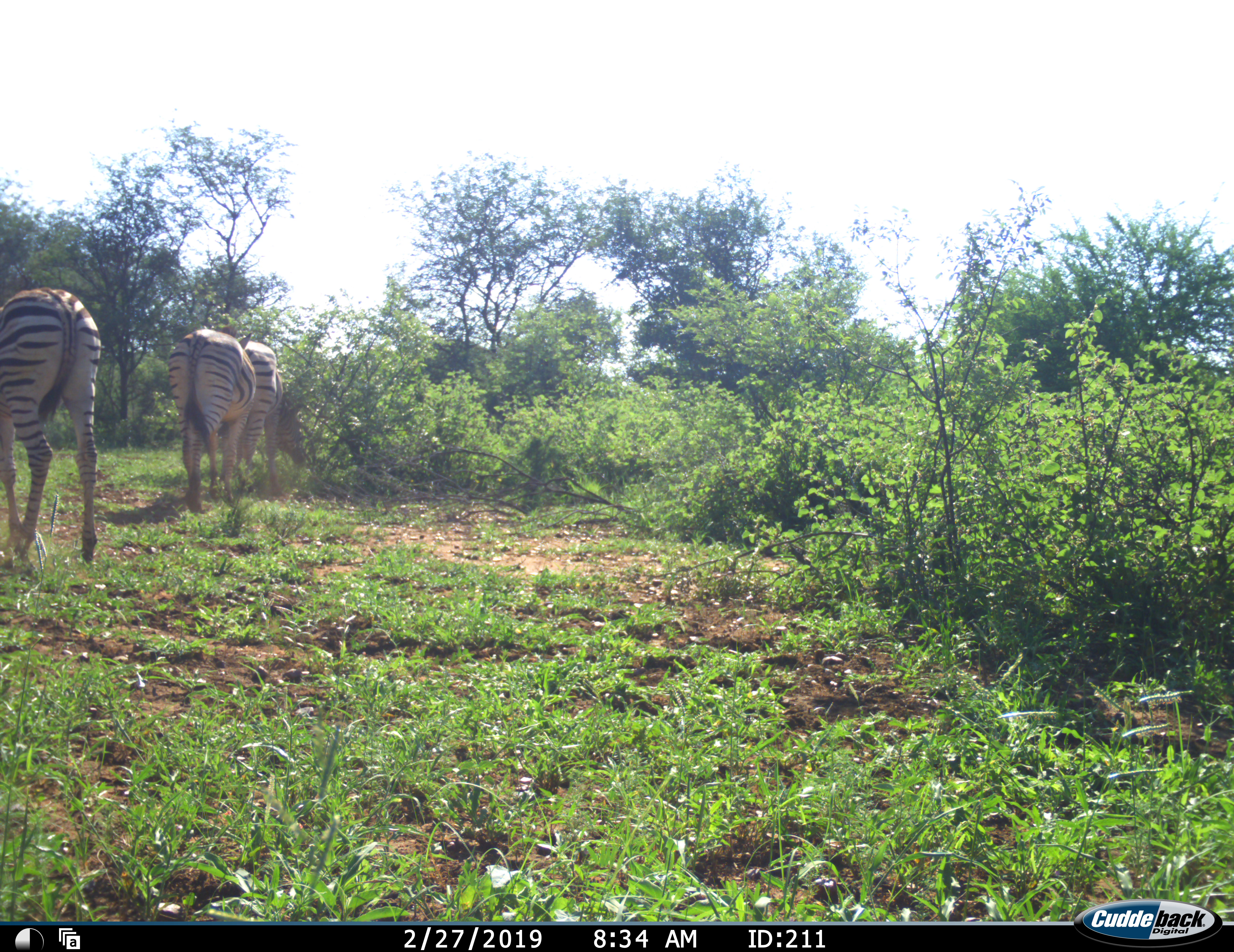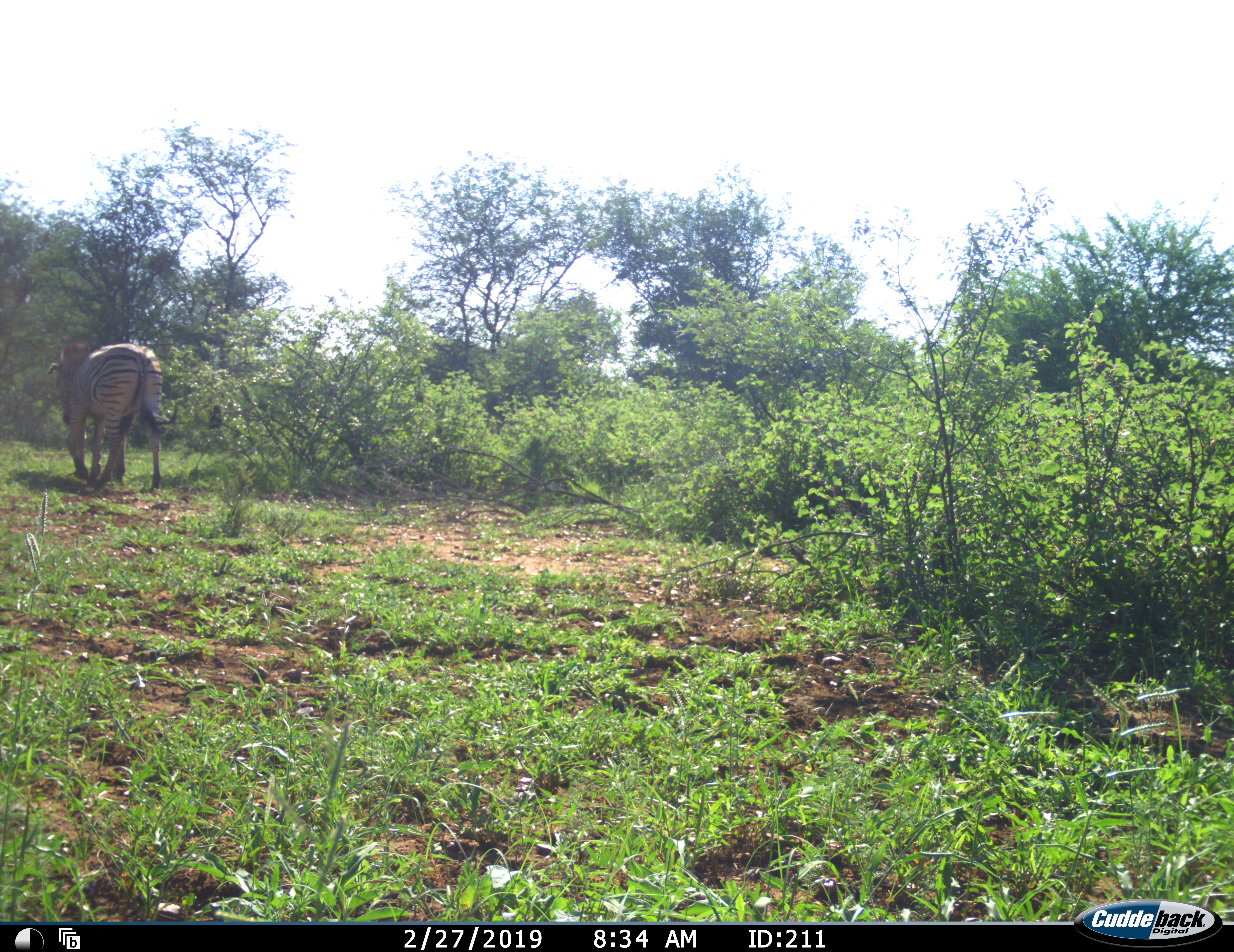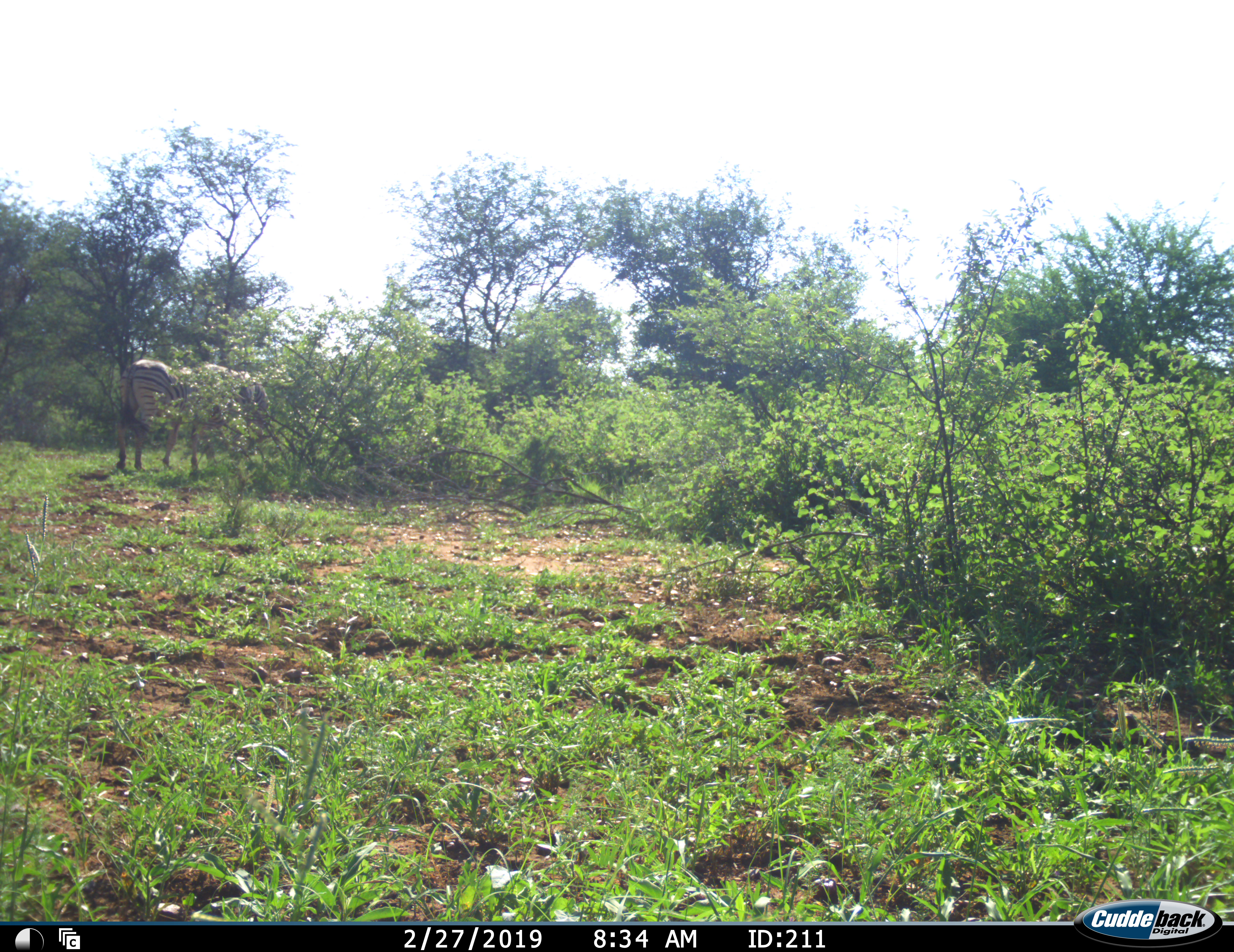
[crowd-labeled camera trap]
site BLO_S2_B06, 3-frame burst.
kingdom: Animalia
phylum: Chordata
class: Mammalia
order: Perissodactyla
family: Equidae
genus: Equus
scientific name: Equus quagga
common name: plains zebra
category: zebraplains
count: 3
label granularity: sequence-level